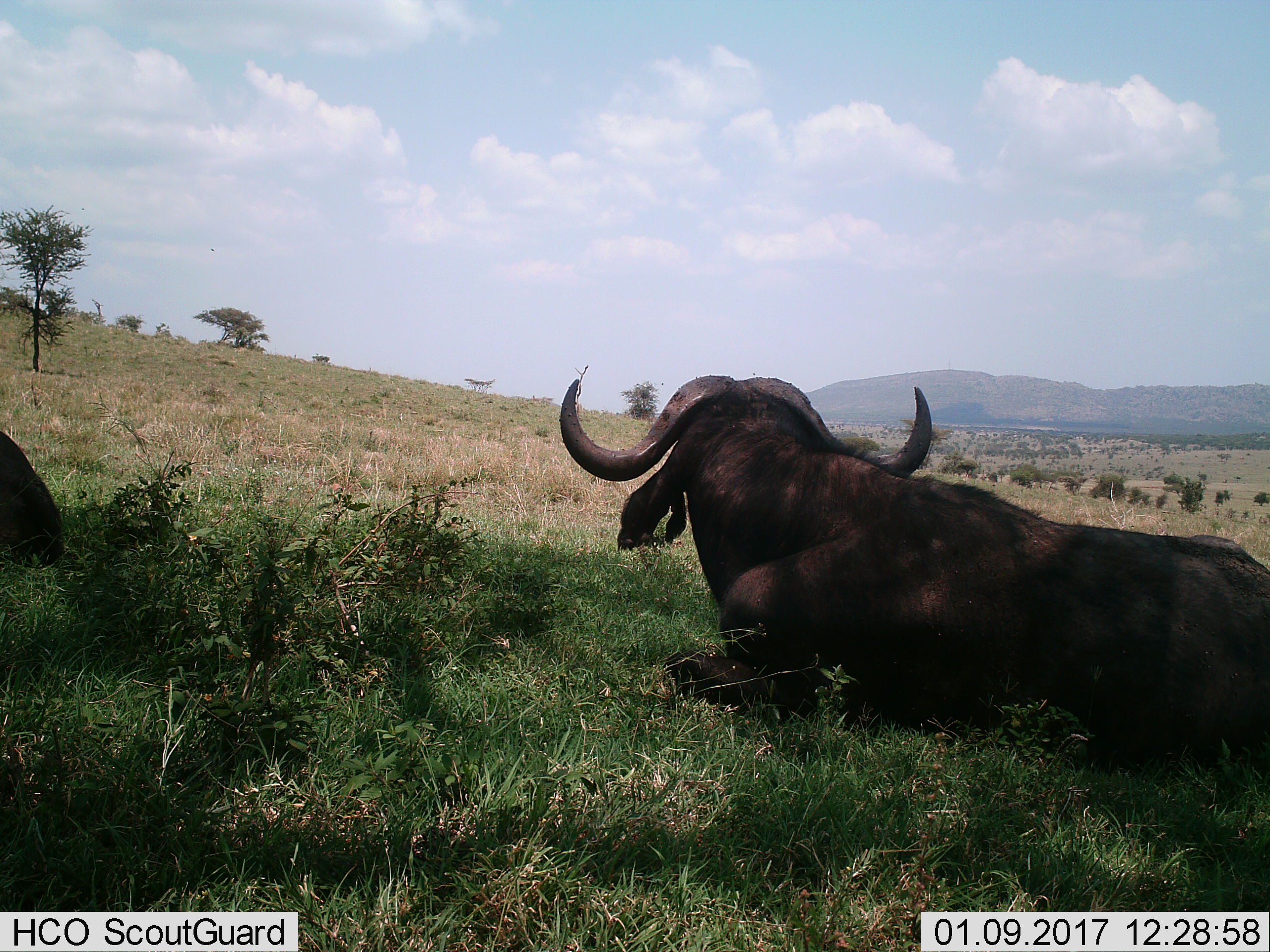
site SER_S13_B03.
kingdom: Animalia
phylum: Chordata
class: Mammalia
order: Artiodactyla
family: Bovidae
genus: Syncerus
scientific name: Syncerus caffer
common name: african buffalo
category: buffalo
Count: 2.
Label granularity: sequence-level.